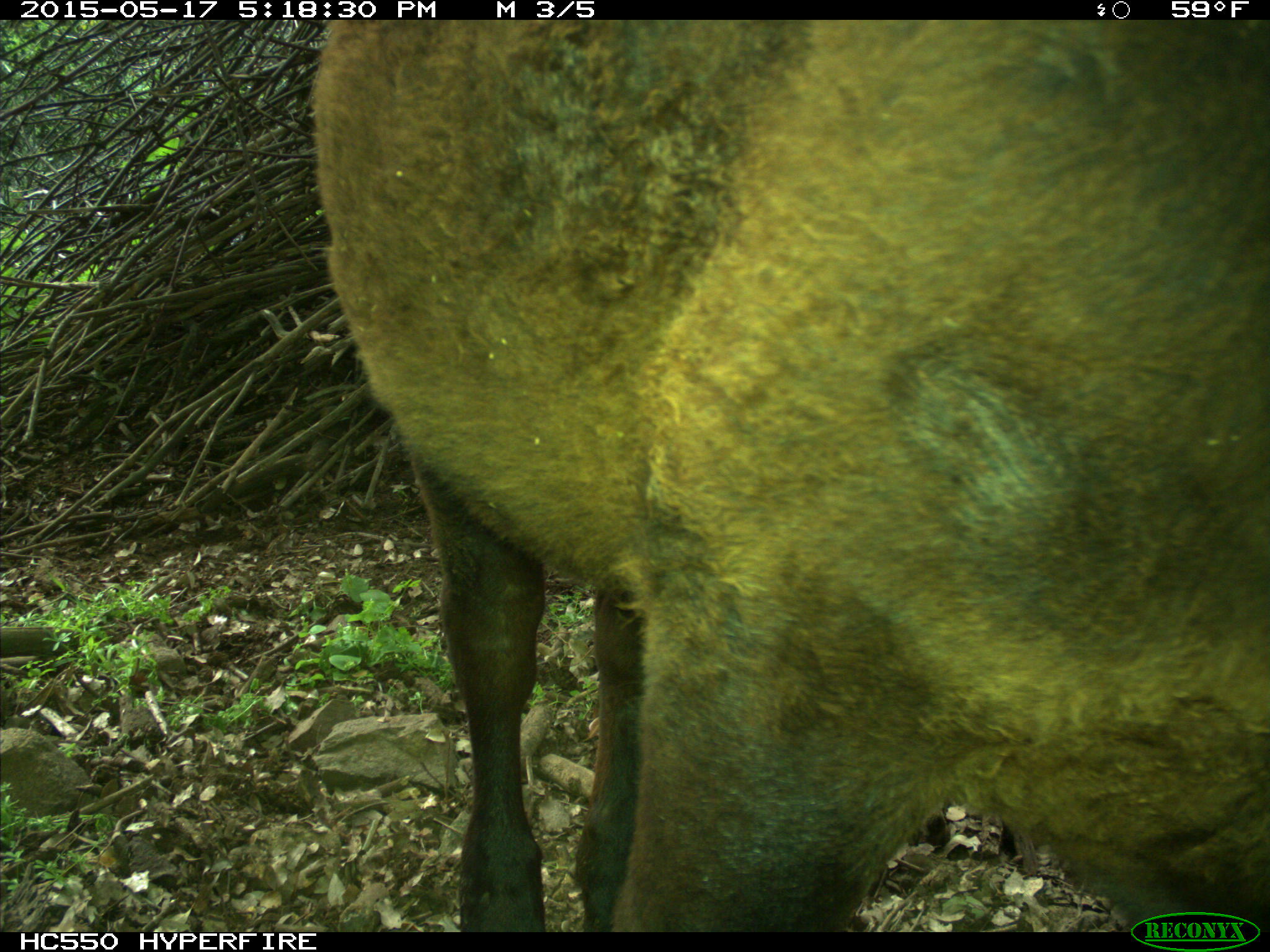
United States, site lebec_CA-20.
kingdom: Animalia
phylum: Chordata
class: Mammalia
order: Artiodactyla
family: Bovidae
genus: Bos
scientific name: Bos taurus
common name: domestic cow